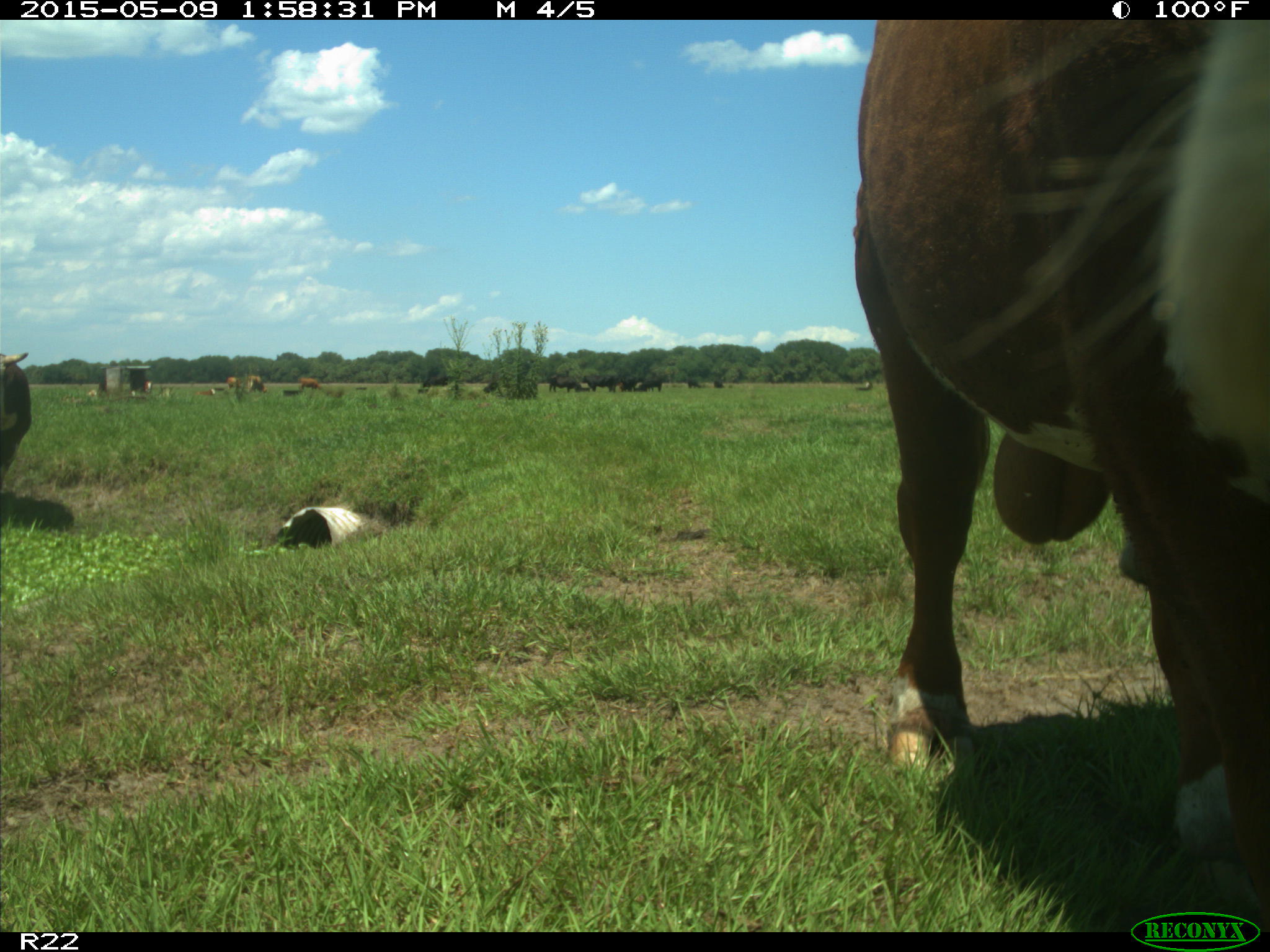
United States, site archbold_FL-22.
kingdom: Animalia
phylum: Chordata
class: Mammalia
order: Artiodactyla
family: Bovidae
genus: Bos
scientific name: Bos taurus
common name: domestic cow